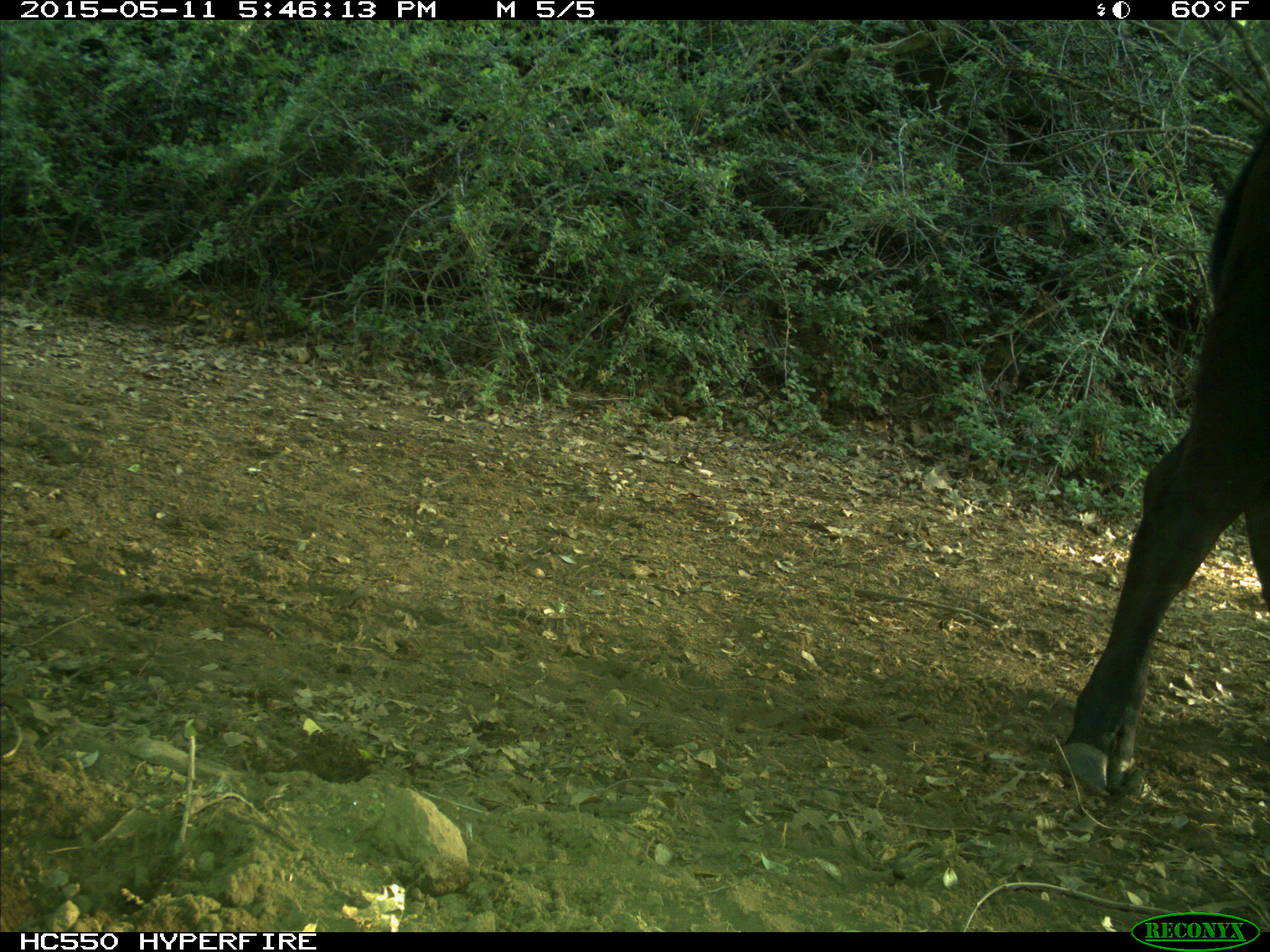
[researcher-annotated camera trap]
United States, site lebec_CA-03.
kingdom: Animalia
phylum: Chordata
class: Mammalia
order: Artiodactyla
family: Bovidae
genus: Bos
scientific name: Bos taurus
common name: domestic cow